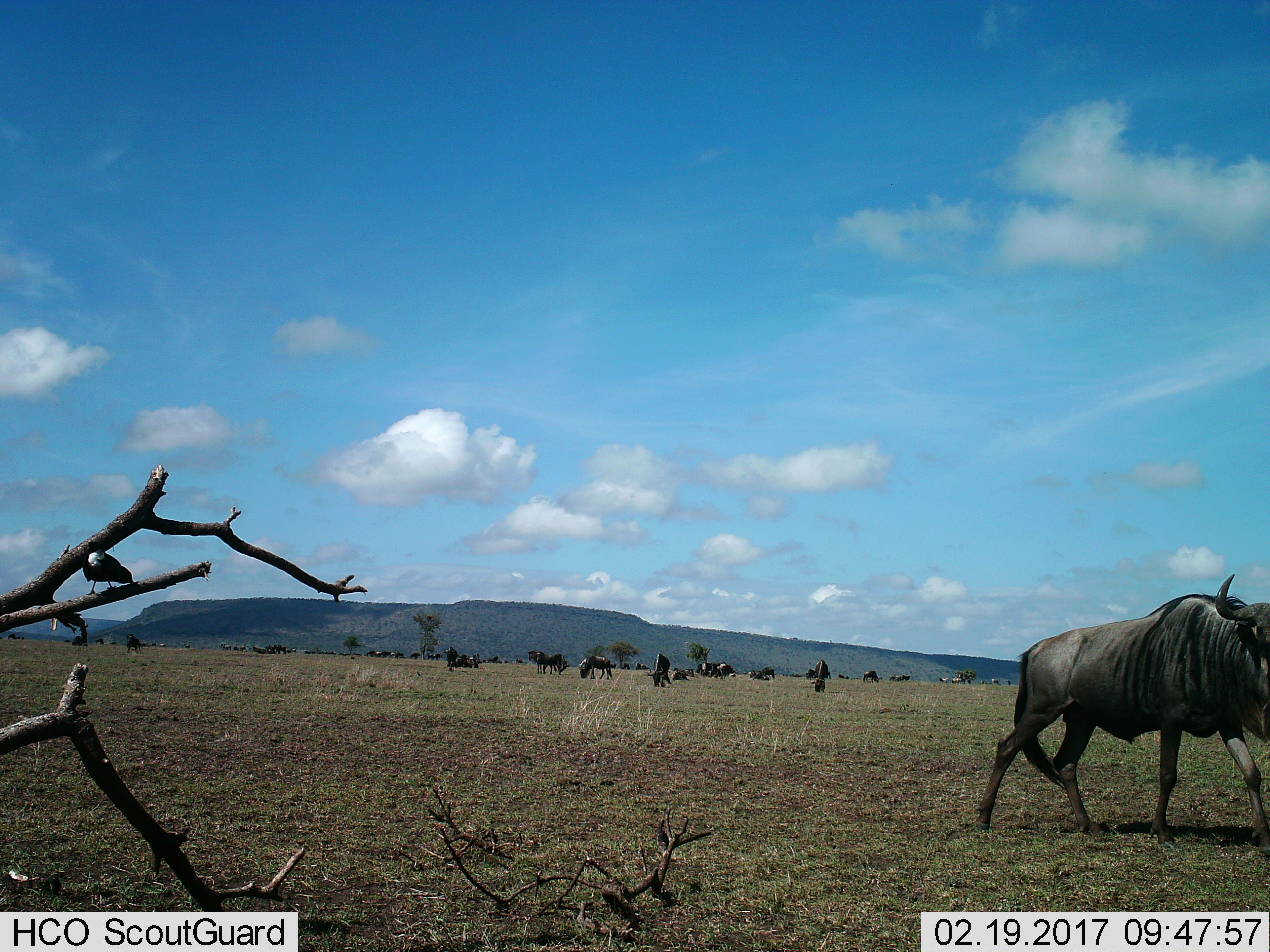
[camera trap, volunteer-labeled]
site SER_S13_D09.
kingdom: Animalia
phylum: Chordata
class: Mammalia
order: Artiodactyla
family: Bovidae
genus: Connochaetes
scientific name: Connochaetes taurinus taurinus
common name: blue wildebeest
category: wildebeestblue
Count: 11-50.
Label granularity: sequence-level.